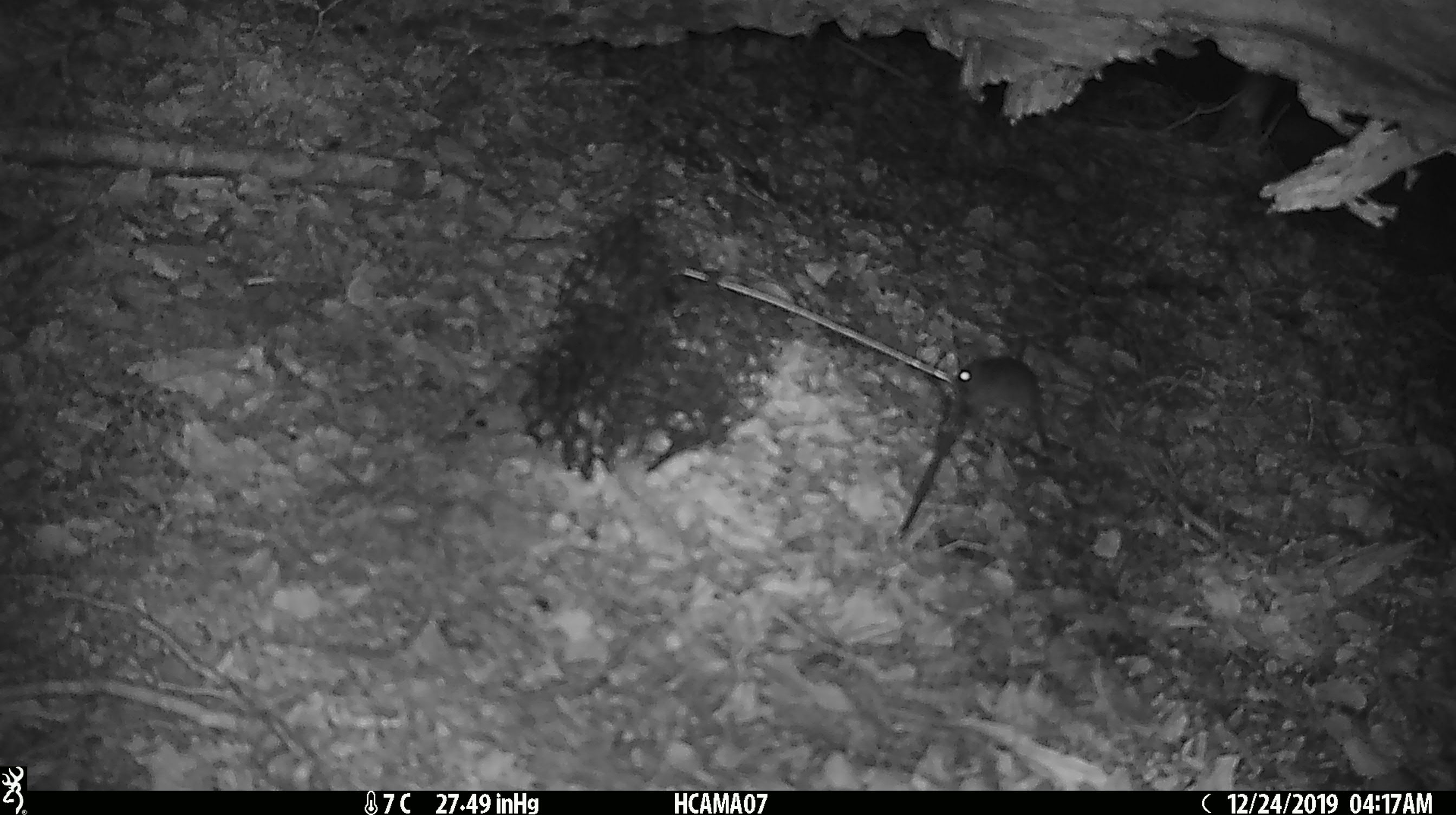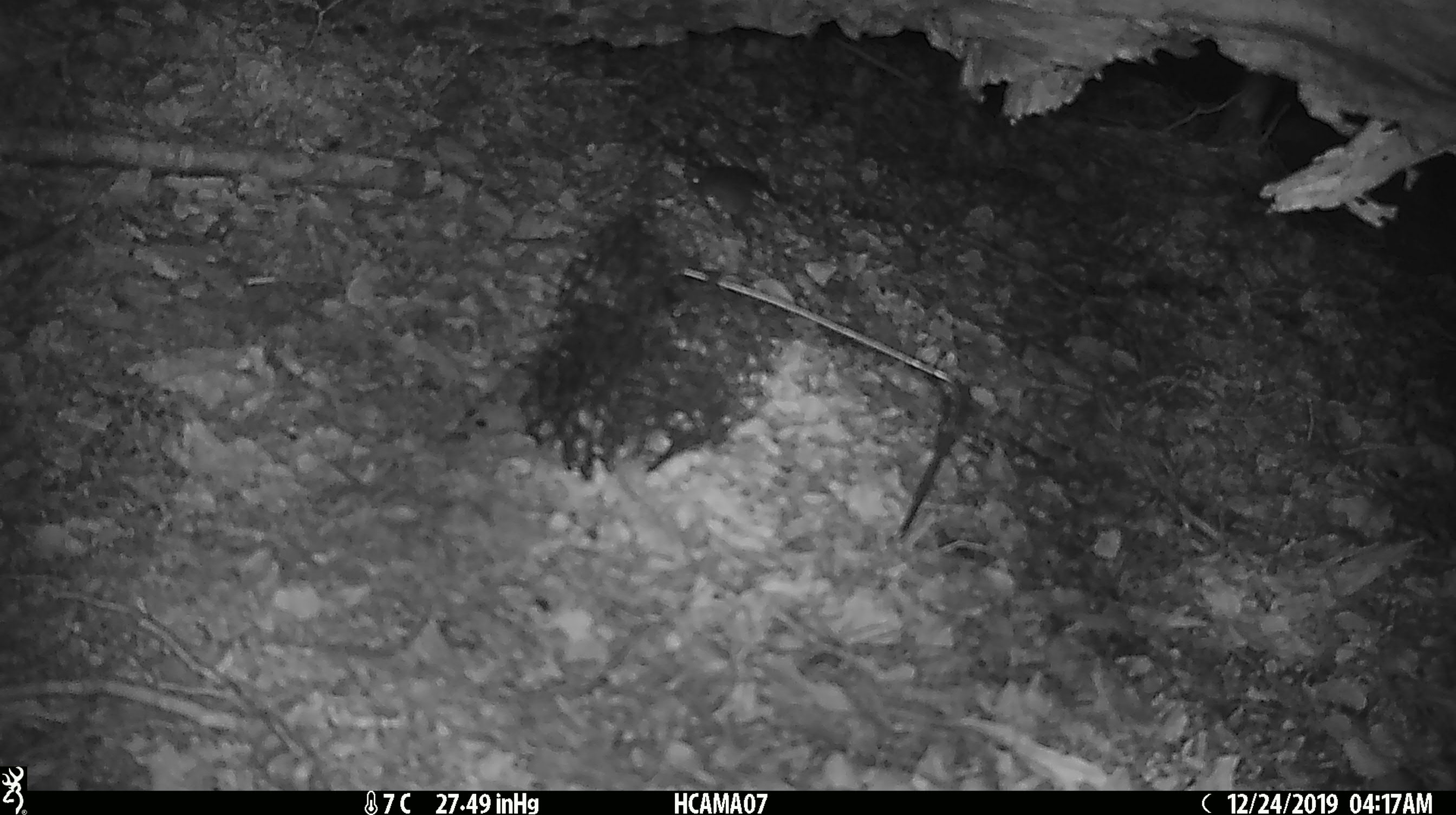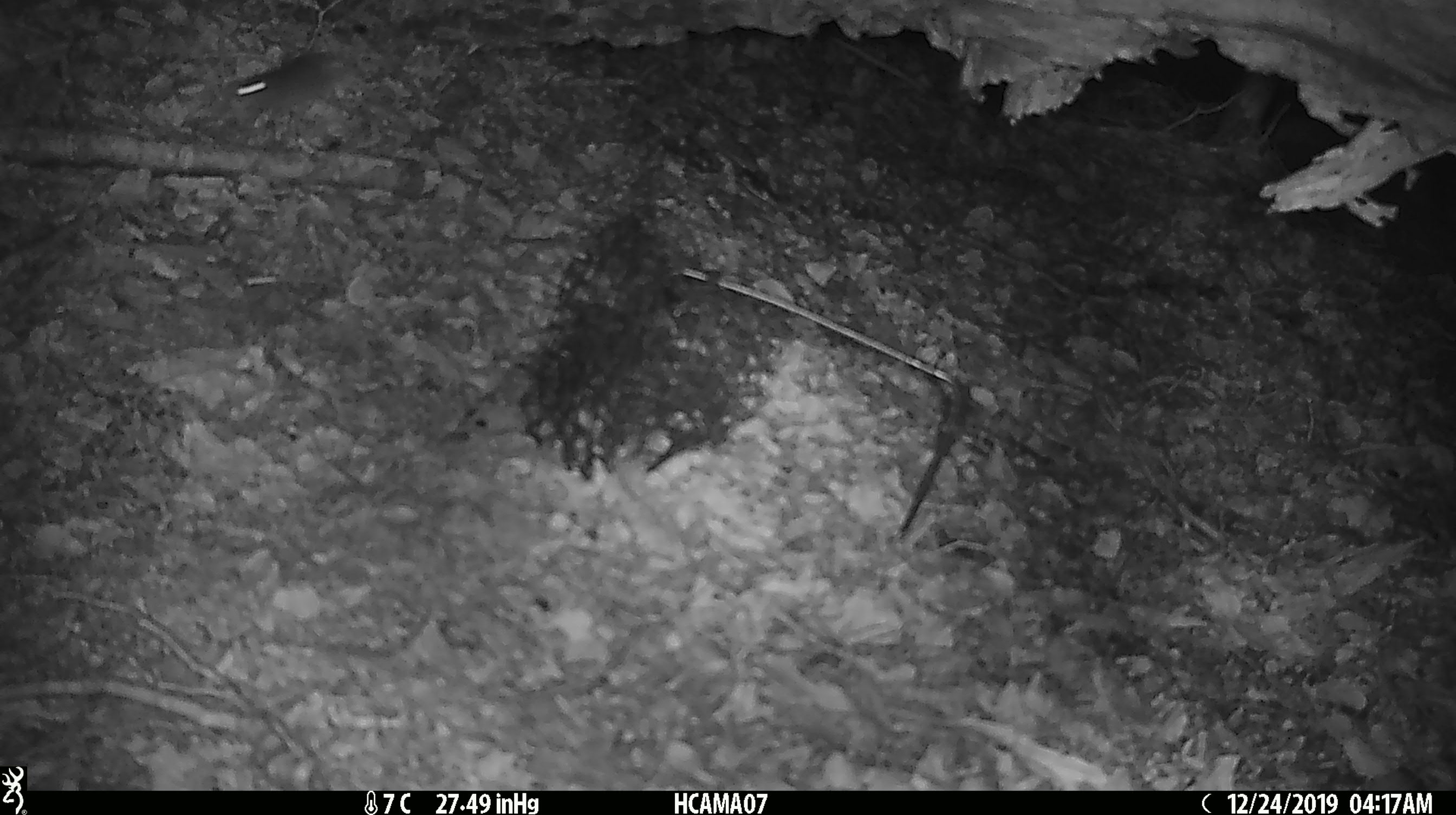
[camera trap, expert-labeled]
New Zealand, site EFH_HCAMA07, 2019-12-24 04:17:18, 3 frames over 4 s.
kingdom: Animalia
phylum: Chordata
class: Mammalia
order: Rodentia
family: Muridae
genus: Mus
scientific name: Mus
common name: mouse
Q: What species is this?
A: Mouse (Mus).